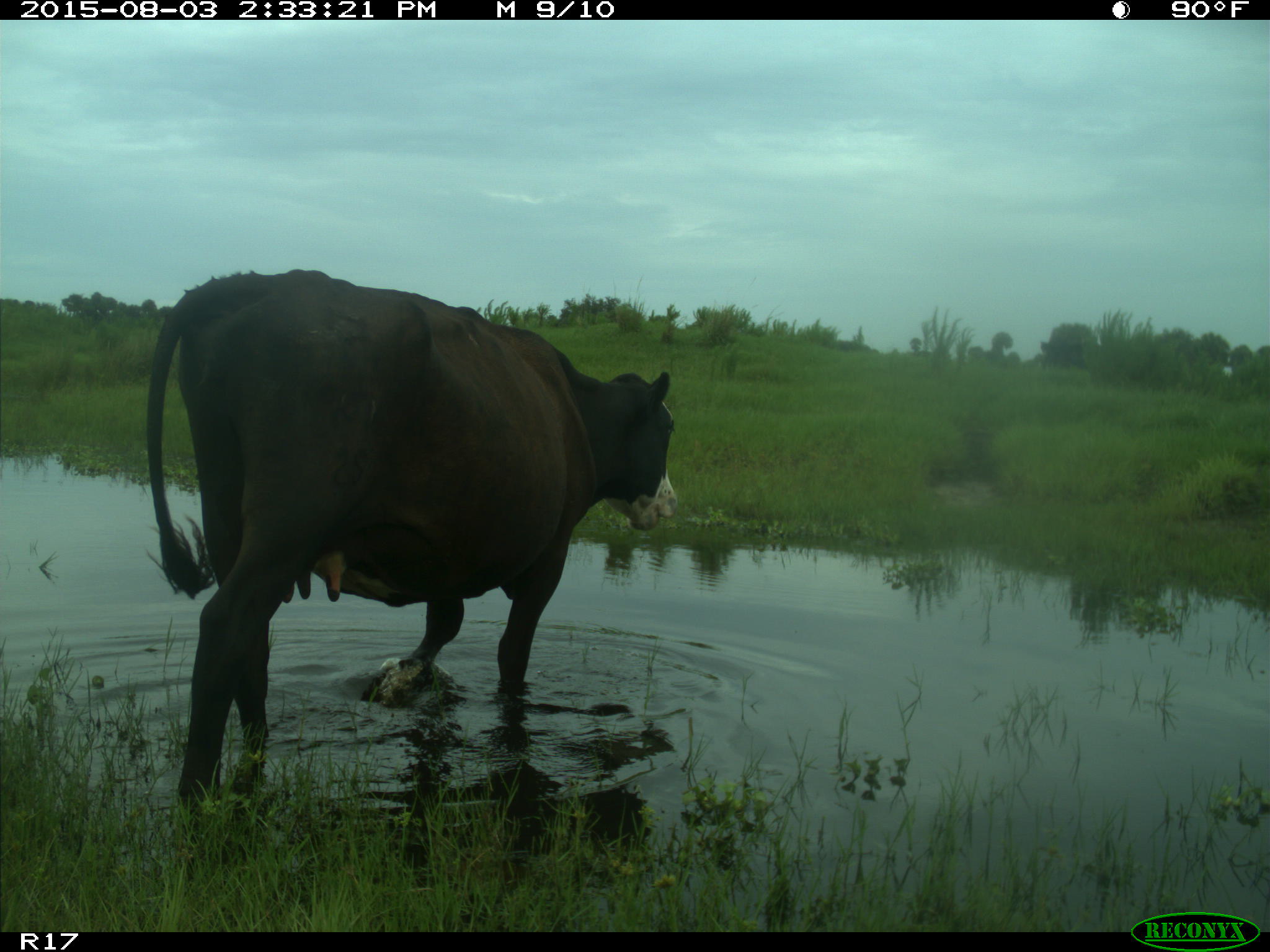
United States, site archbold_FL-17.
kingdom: Animalia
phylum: Chordata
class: Mammalia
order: Artiodactyla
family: Bovidae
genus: Bos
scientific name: Bos taurus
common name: domestic cow